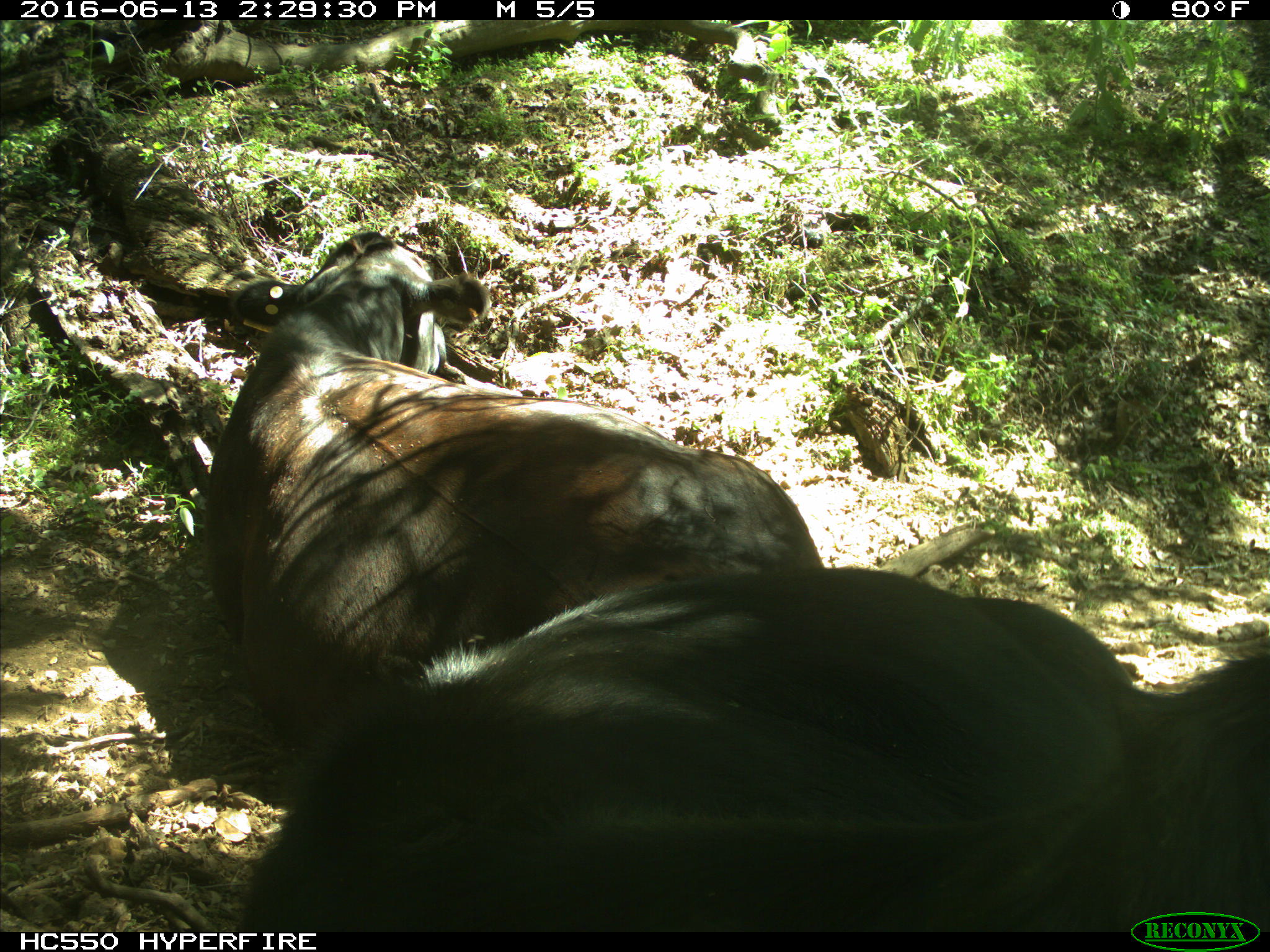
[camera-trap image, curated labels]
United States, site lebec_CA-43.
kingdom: Animalia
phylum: Chordata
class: Mammalia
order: Artiodactyla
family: Bovidae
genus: Bos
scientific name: Bos taurus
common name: domestic cow